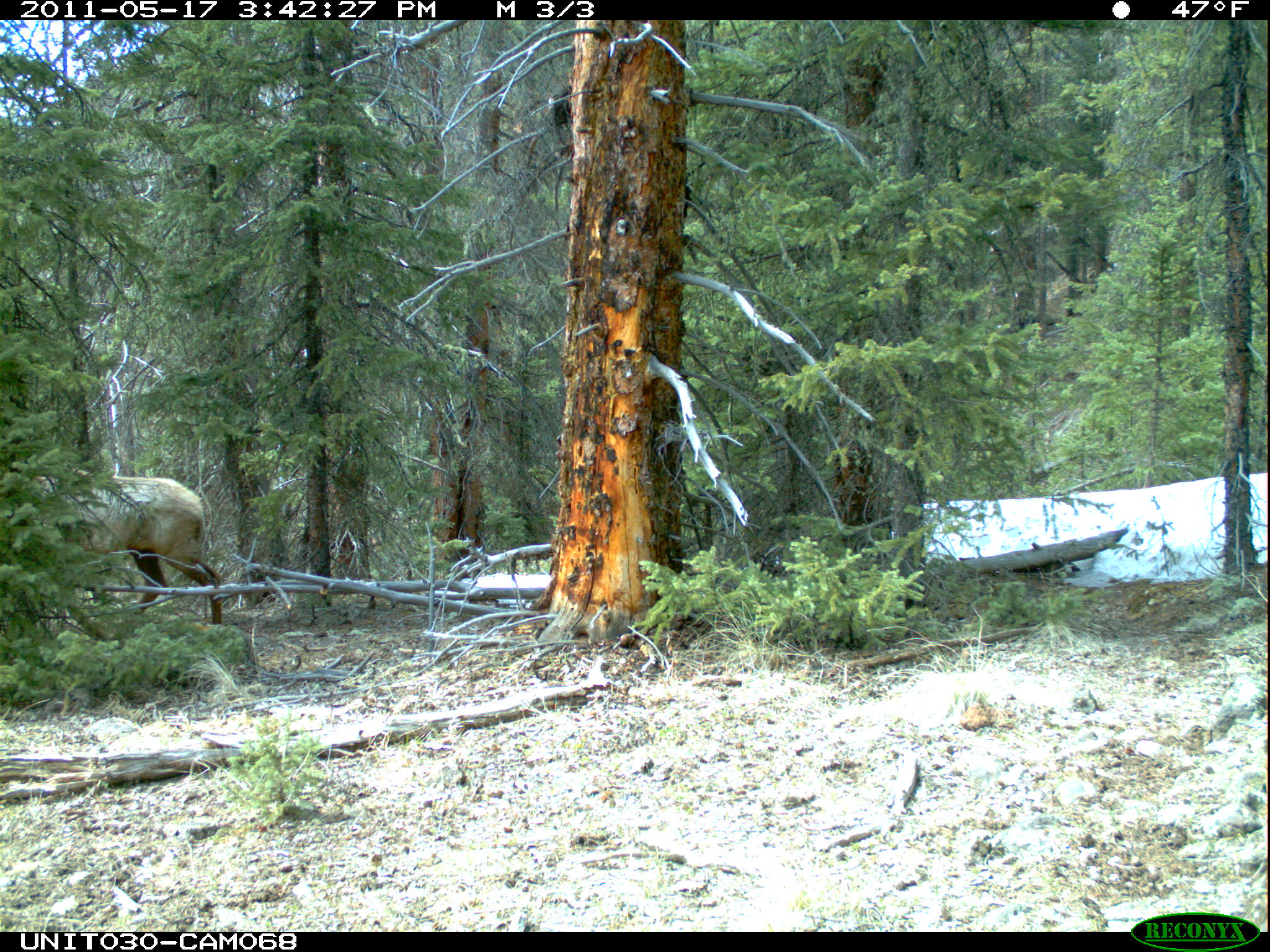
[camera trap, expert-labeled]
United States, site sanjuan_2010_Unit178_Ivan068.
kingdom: Animalia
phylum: Chordata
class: Mammalia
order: Artiodactyla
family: Cervidae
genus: Cervus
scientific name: Cervus elaphus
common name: red deer